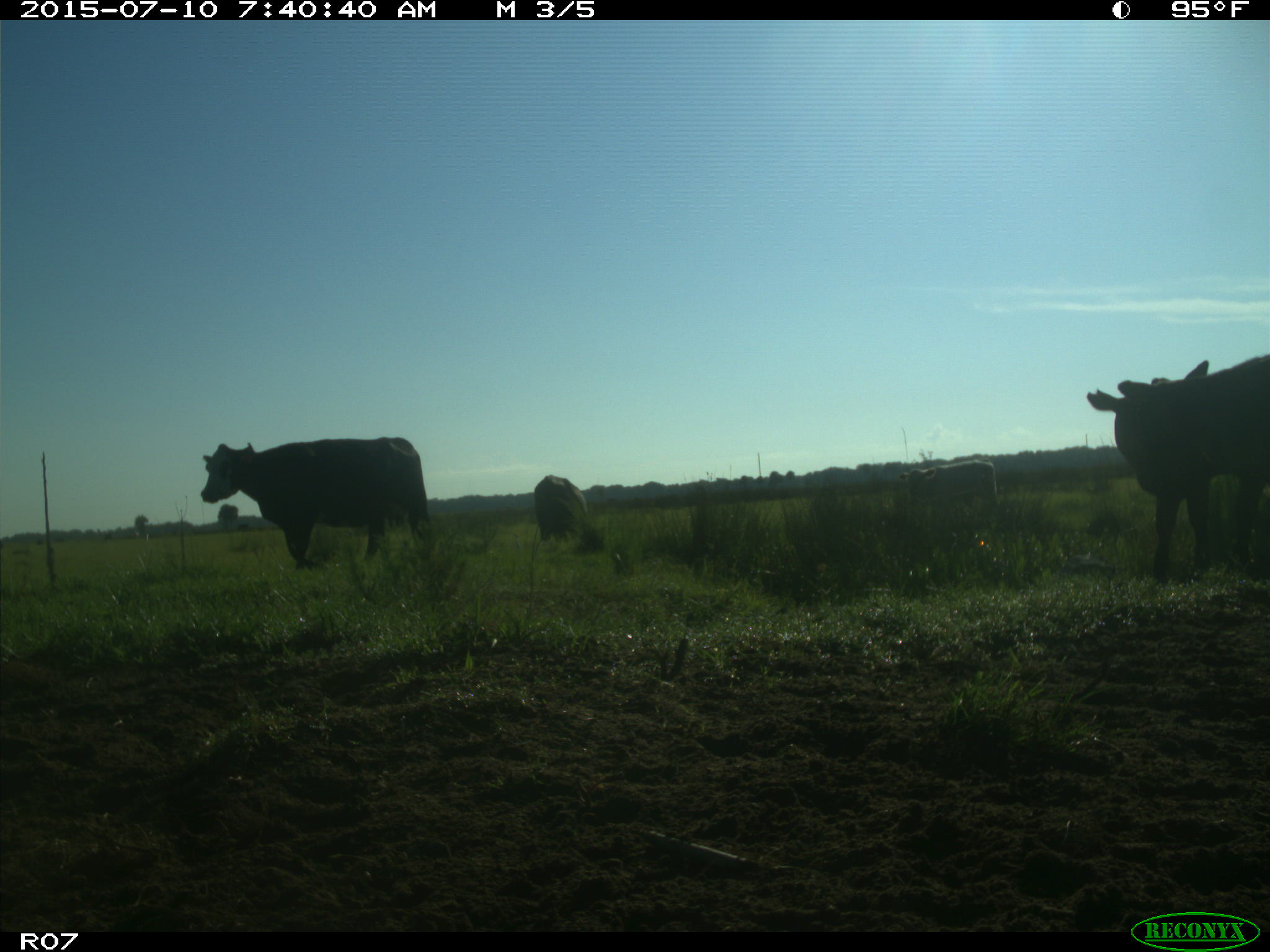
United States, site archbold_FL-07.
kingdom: Animalia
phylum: Chordata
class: Mammalia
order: Artiodactyla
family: Bovidae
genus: Bos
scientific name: Bos taurus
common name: domestic cow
Bos taurus (domestic cow).